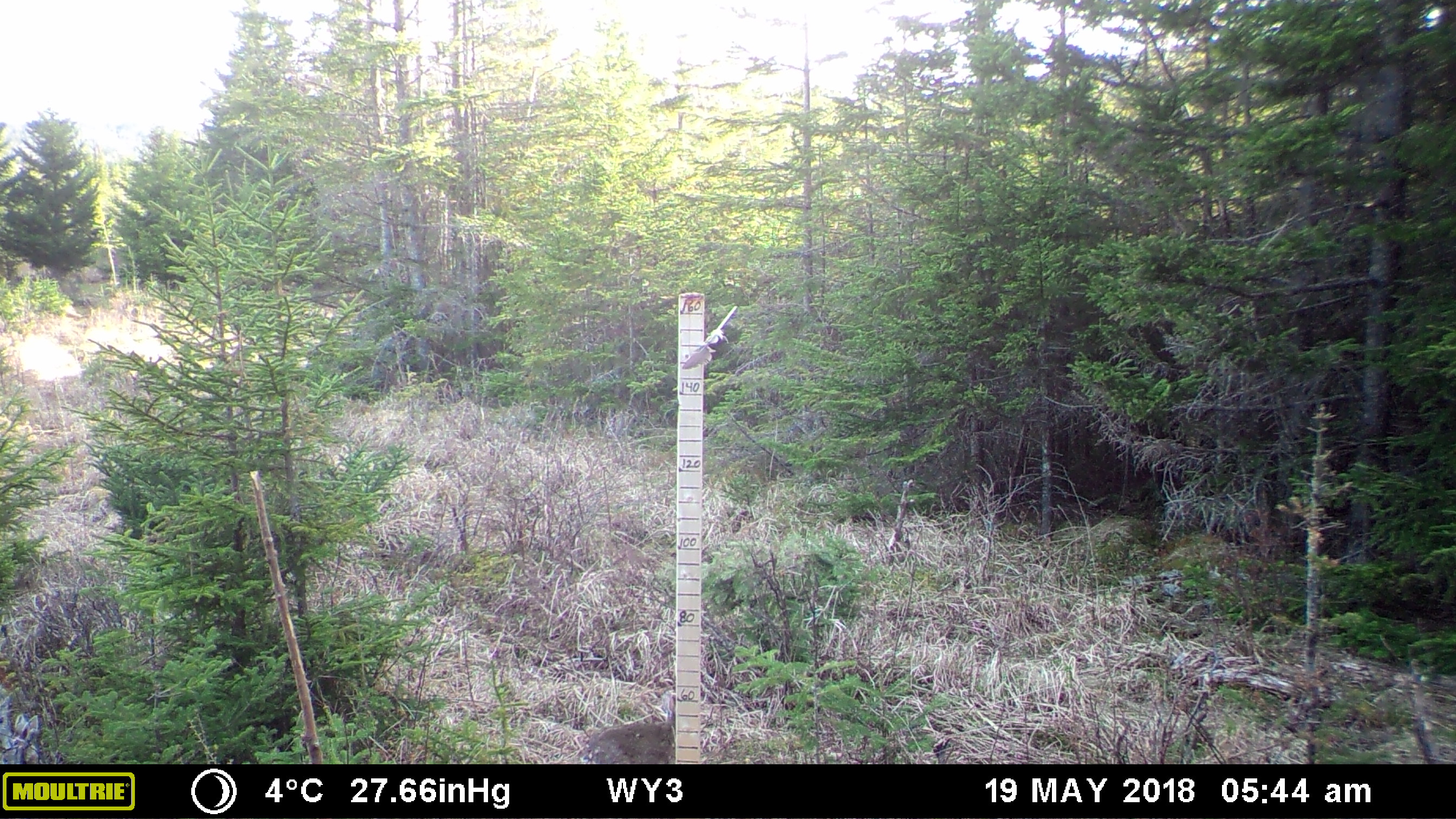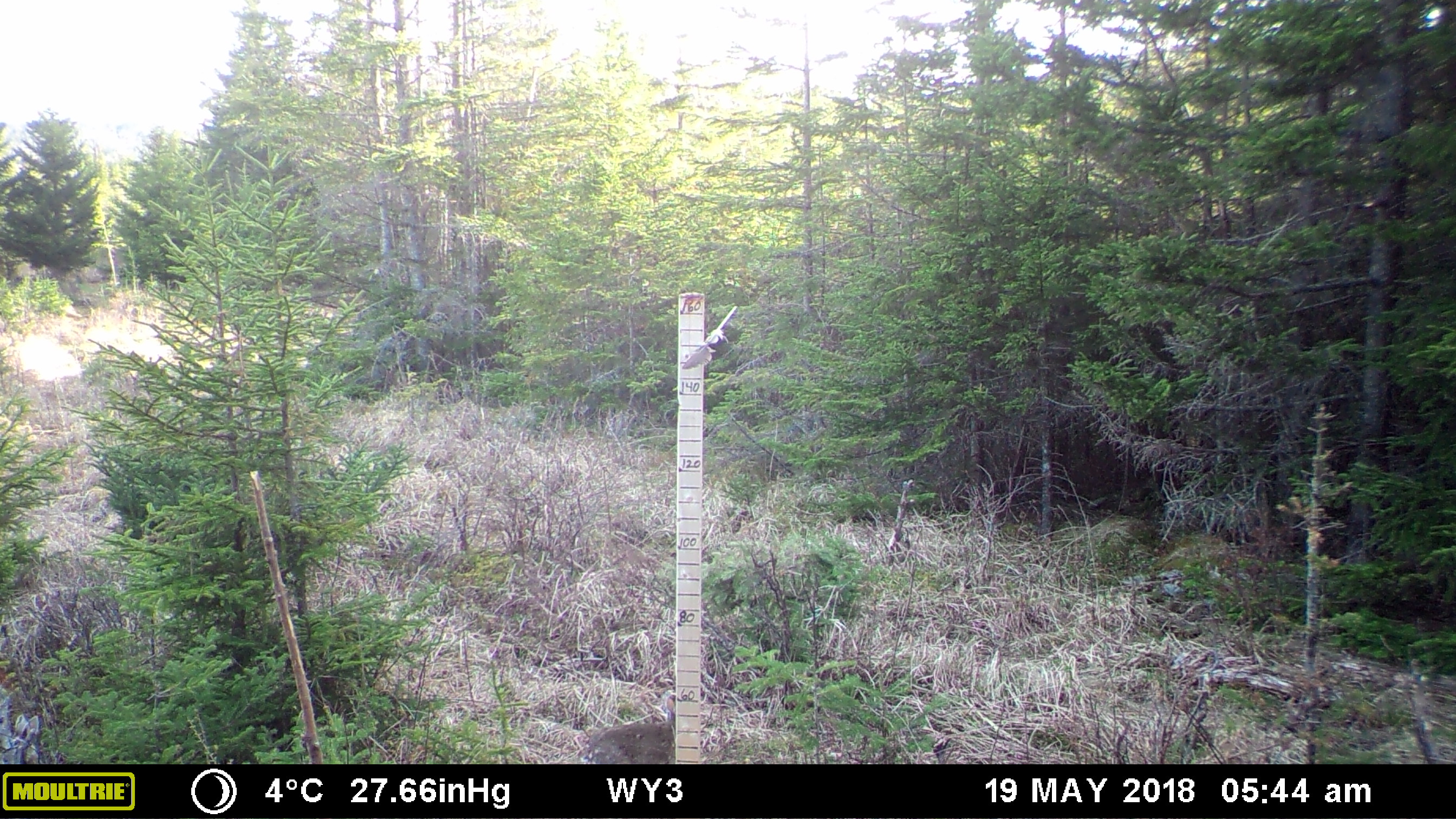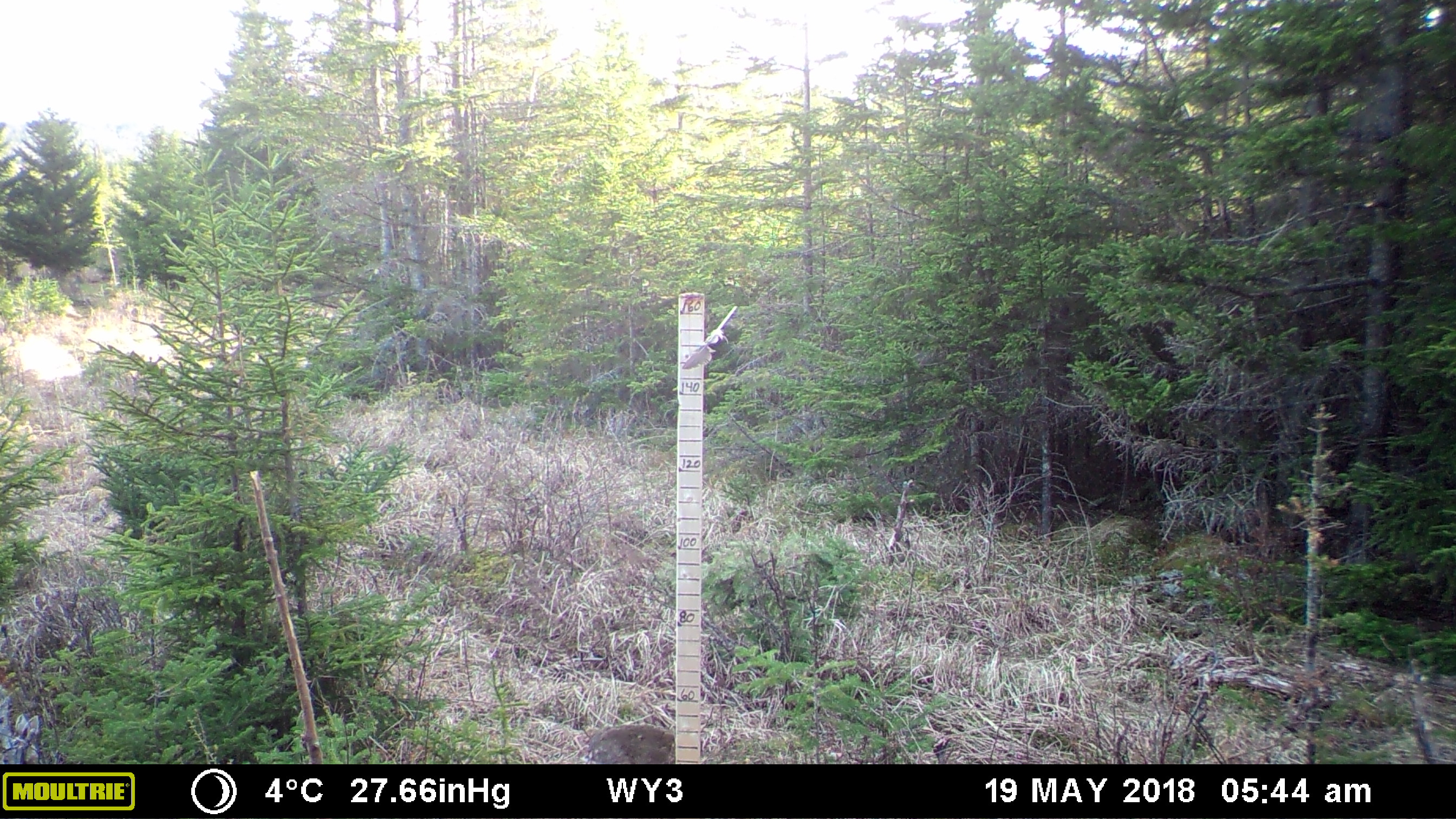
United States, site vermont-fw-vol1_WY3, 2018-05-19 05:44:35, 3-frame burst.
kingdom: Animalia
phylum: Chordata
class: Mammalia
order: Lagomorpha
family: Leporidae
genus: Lepus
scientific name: Lepus americanus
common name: snowshoe hare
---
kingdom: Animalia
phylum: Chordata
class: Aves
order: Galliformes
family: Phasianidae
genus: Meleagris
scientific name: Meleagris gallopavo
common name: wild turkey